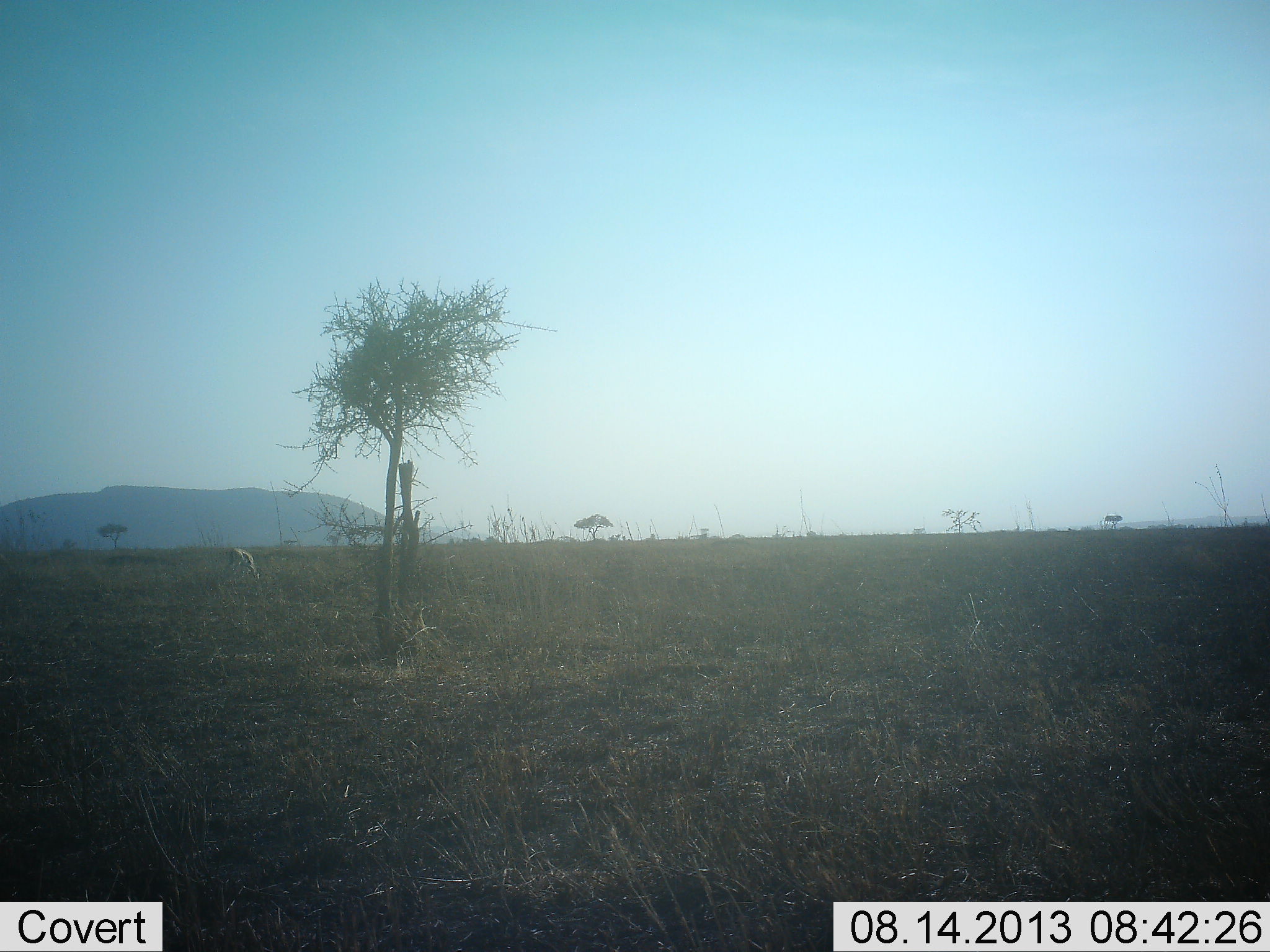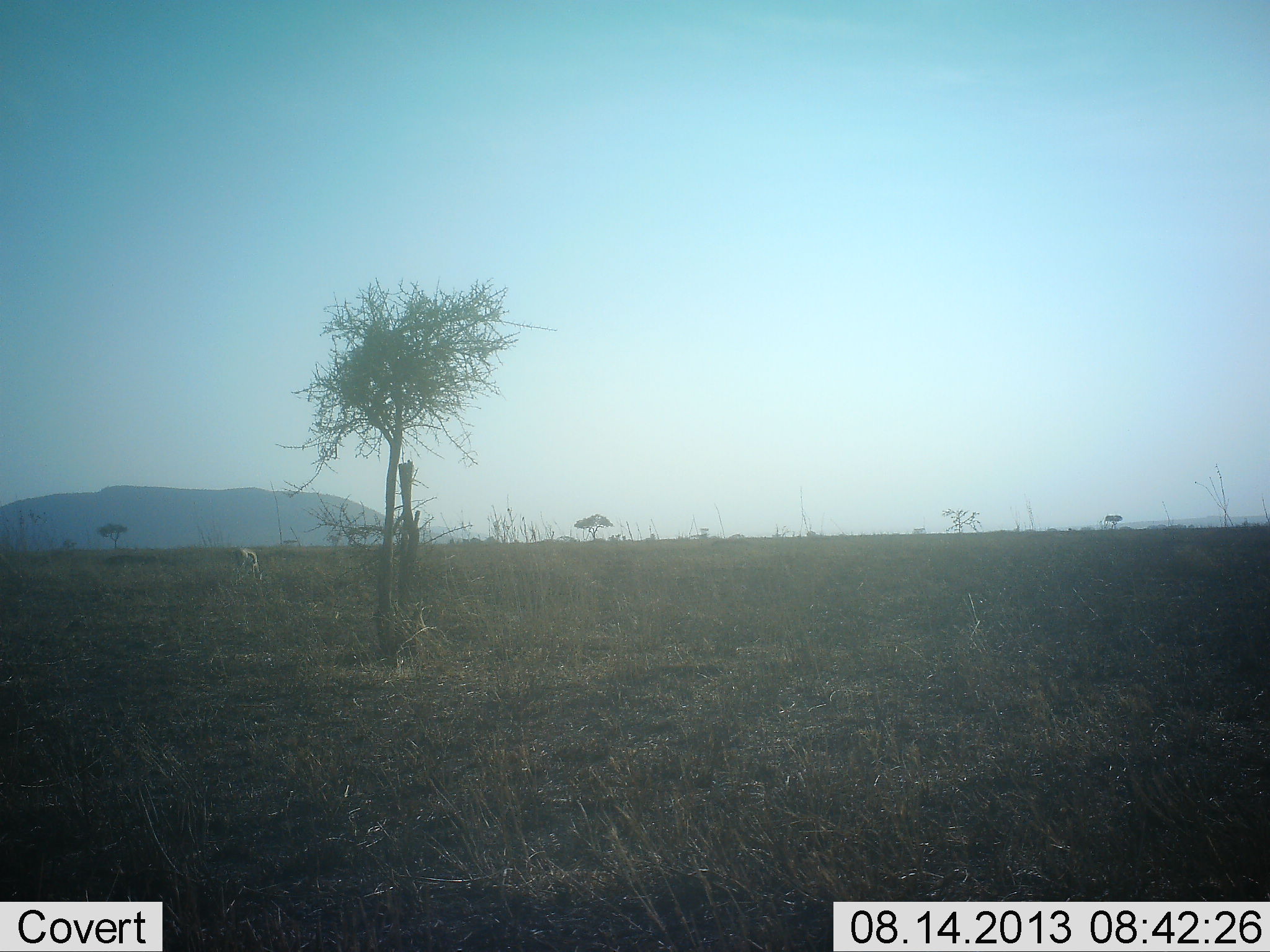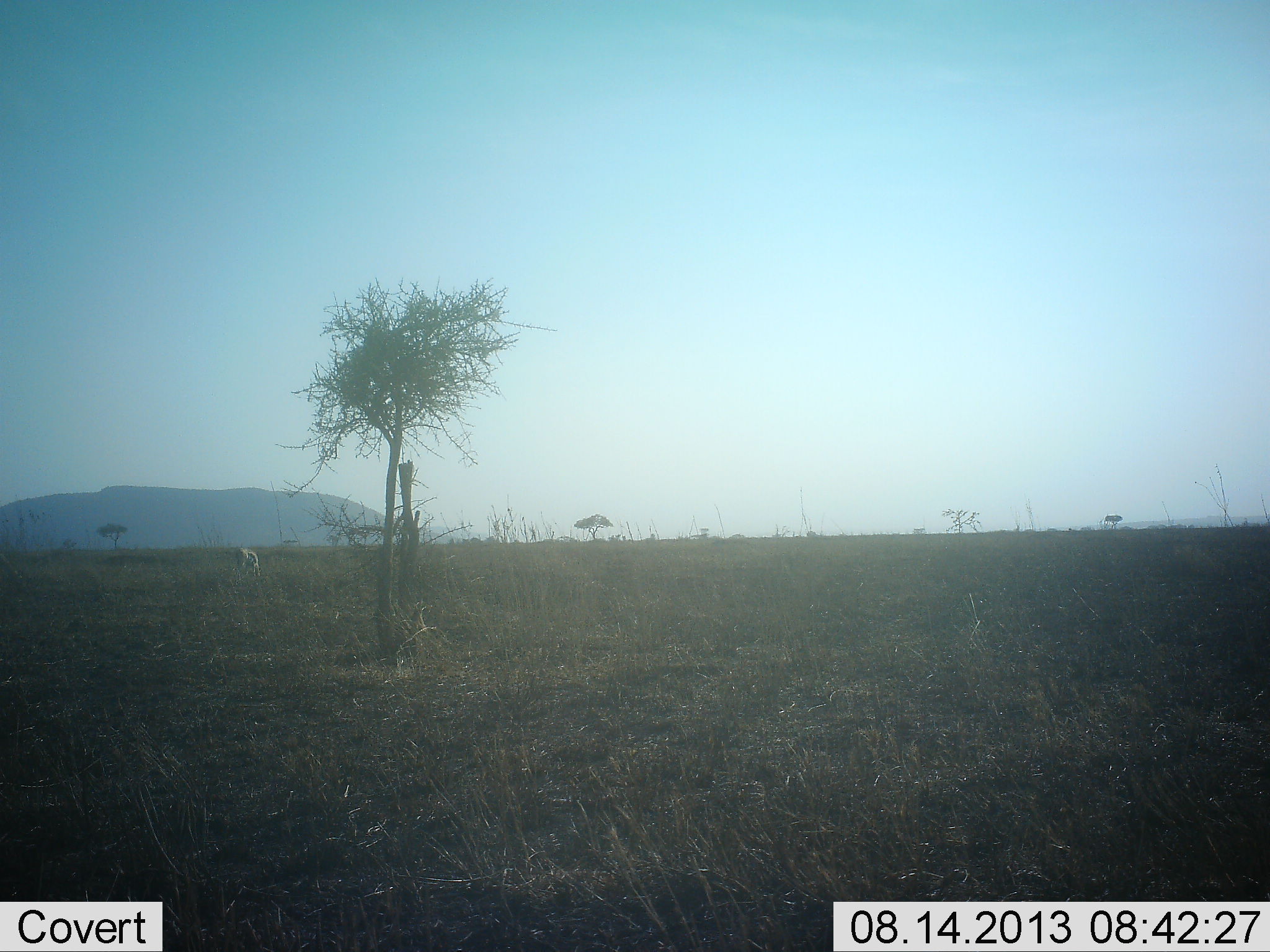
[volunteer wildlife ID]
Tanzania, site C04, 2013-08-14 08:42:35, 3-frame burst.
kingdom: Animalia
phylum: Chordata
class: Mammalia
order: Artiodactyla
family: Bovidae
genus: Eudorcas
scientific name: Eudorcas thomsonii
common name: thomson's gazelle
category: gazellethomsons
Gazellethomsons (thomson's gazelle) (Eudorcas thomsonii), count 1. Behavior (volunteer vote fractions): standing 10%, resting 0%, moving 0%, interacting 0%. Young present (vote fraction): 0%. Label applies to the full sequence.